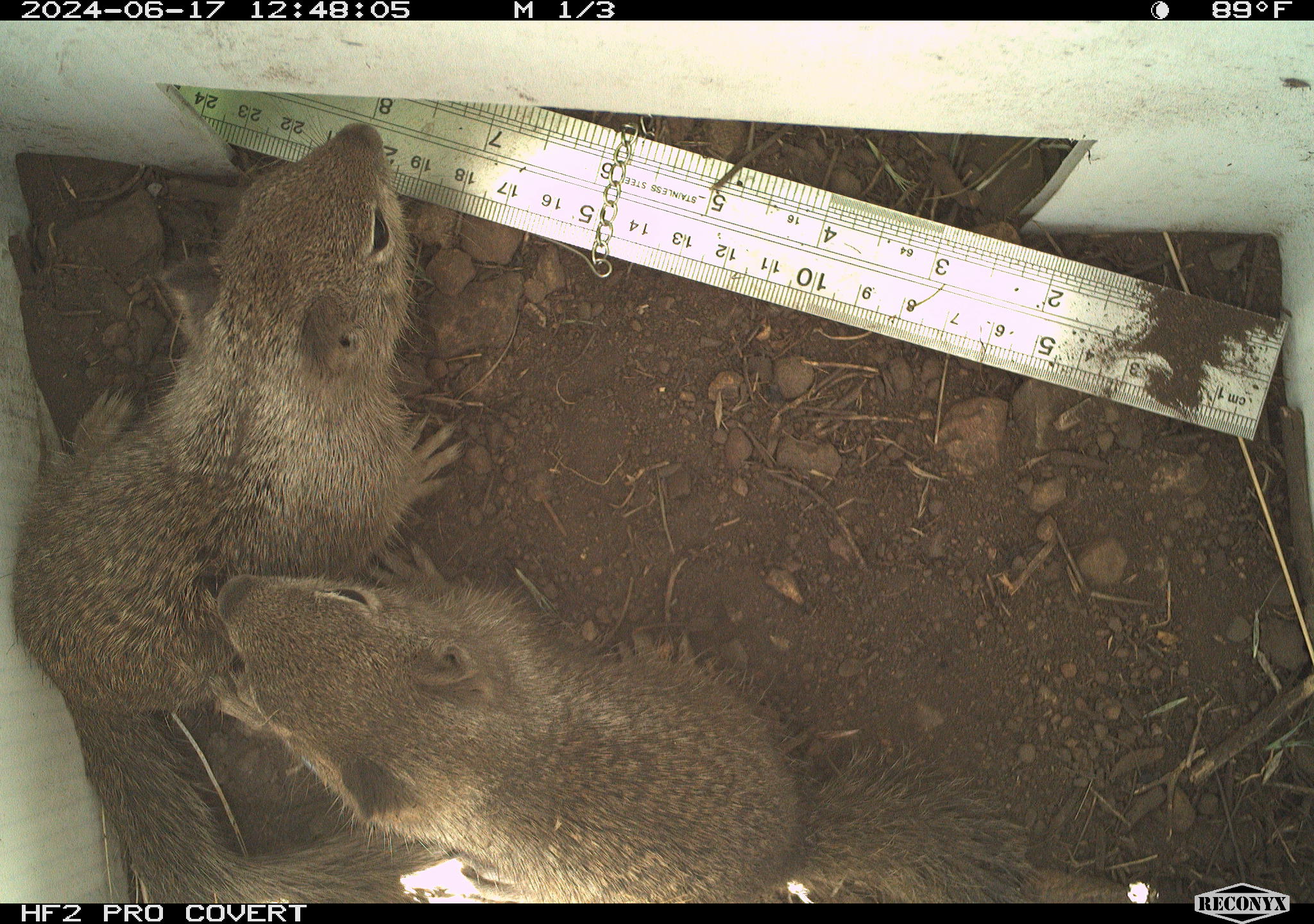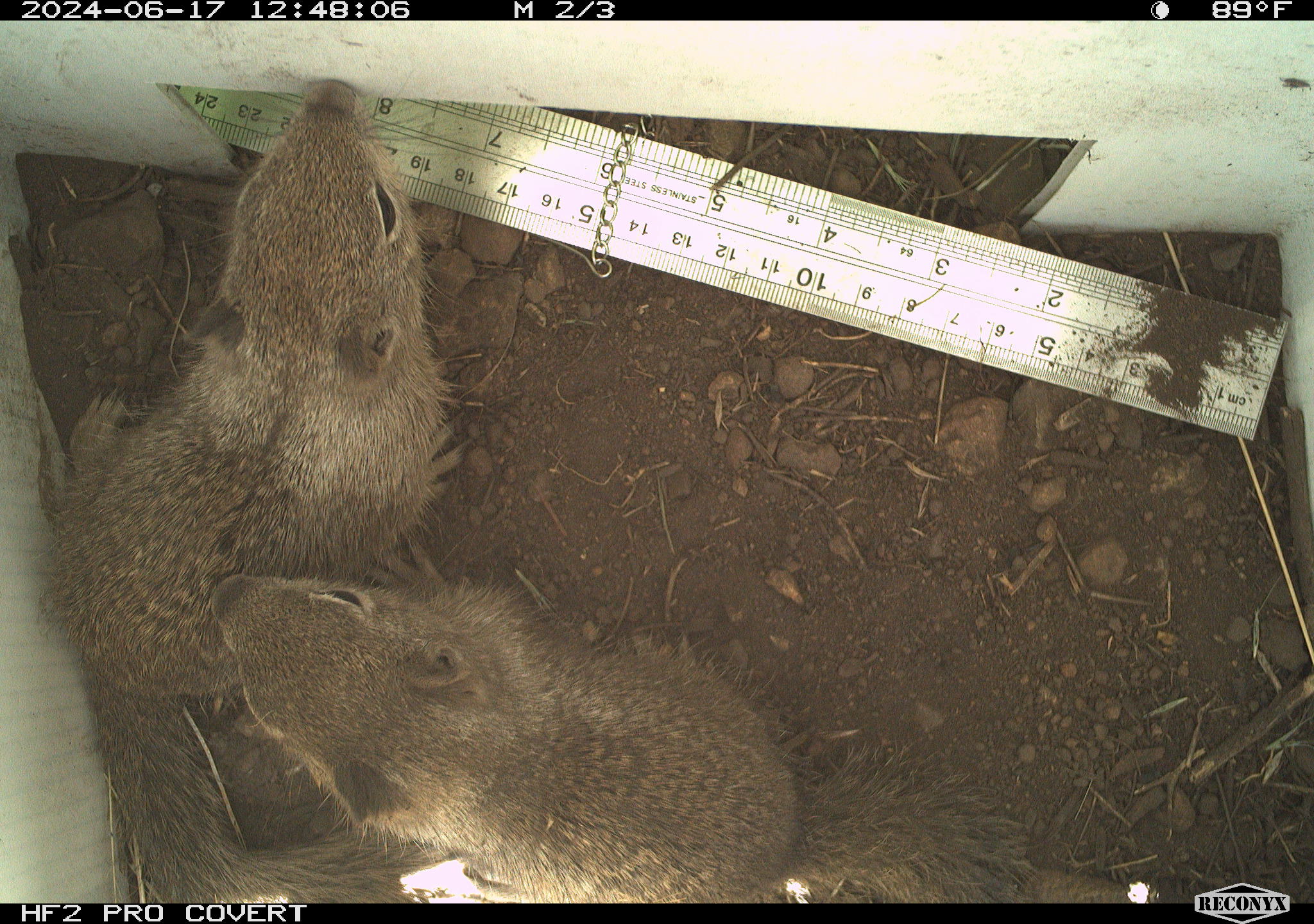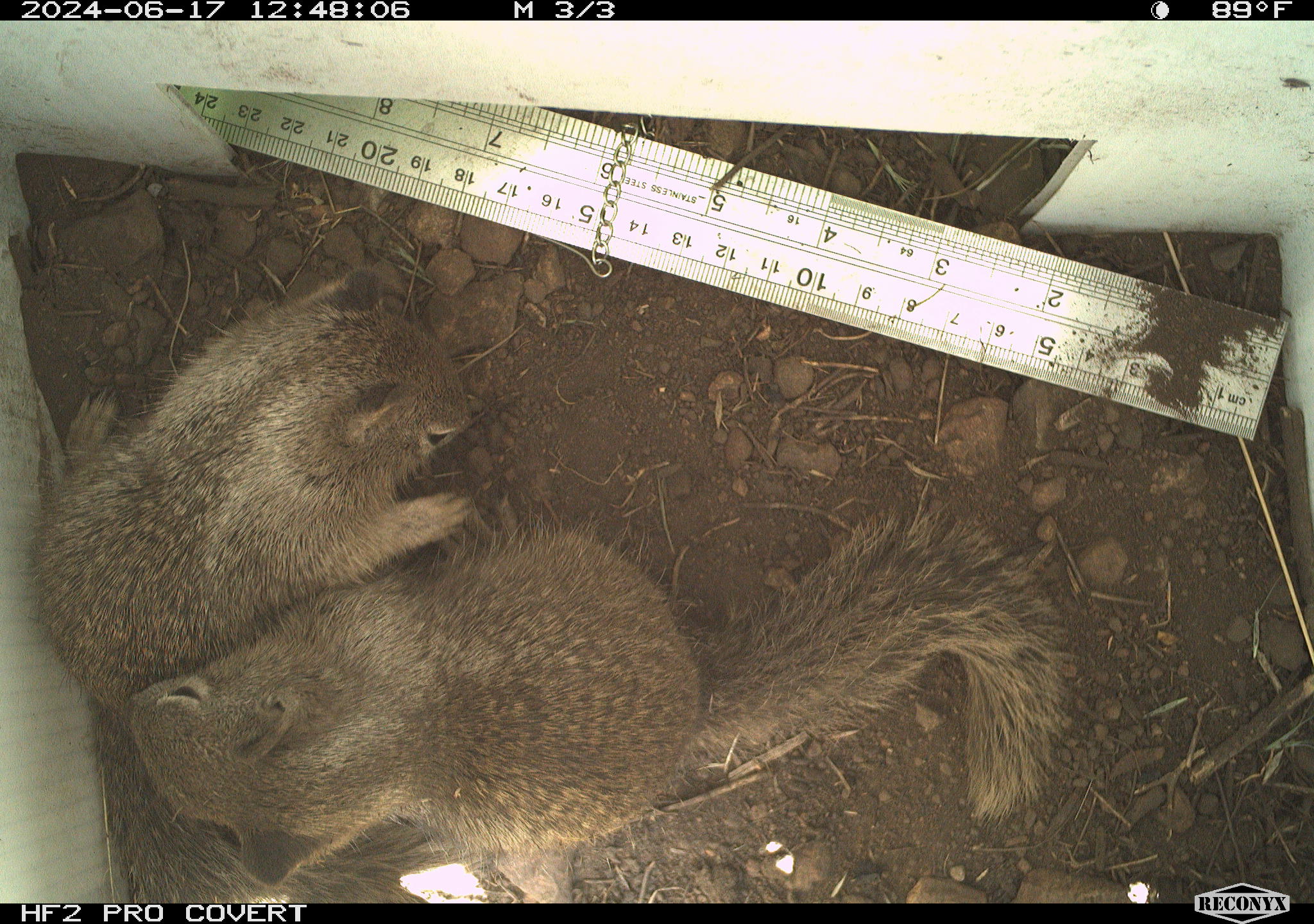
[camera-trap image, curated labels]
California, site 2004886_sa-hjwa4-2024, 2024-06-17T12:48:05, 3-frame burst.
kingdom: Animalia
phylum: Chordata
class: Mammalia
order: Rodentia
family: Sciuridae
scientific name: Sciuridae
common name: squirrels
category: sciuridae family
Sciuridae family (squirrels) (Sciuridae).